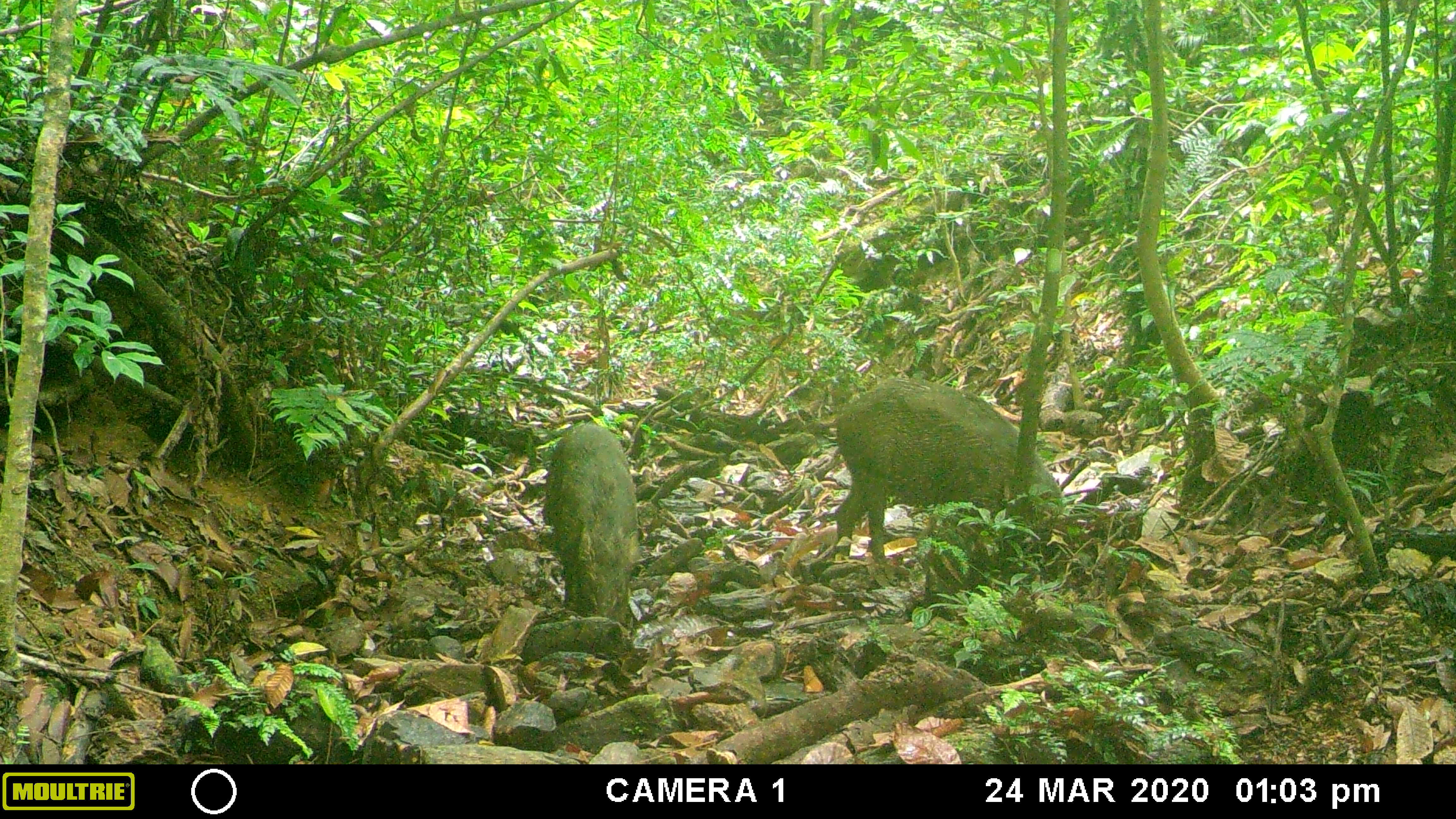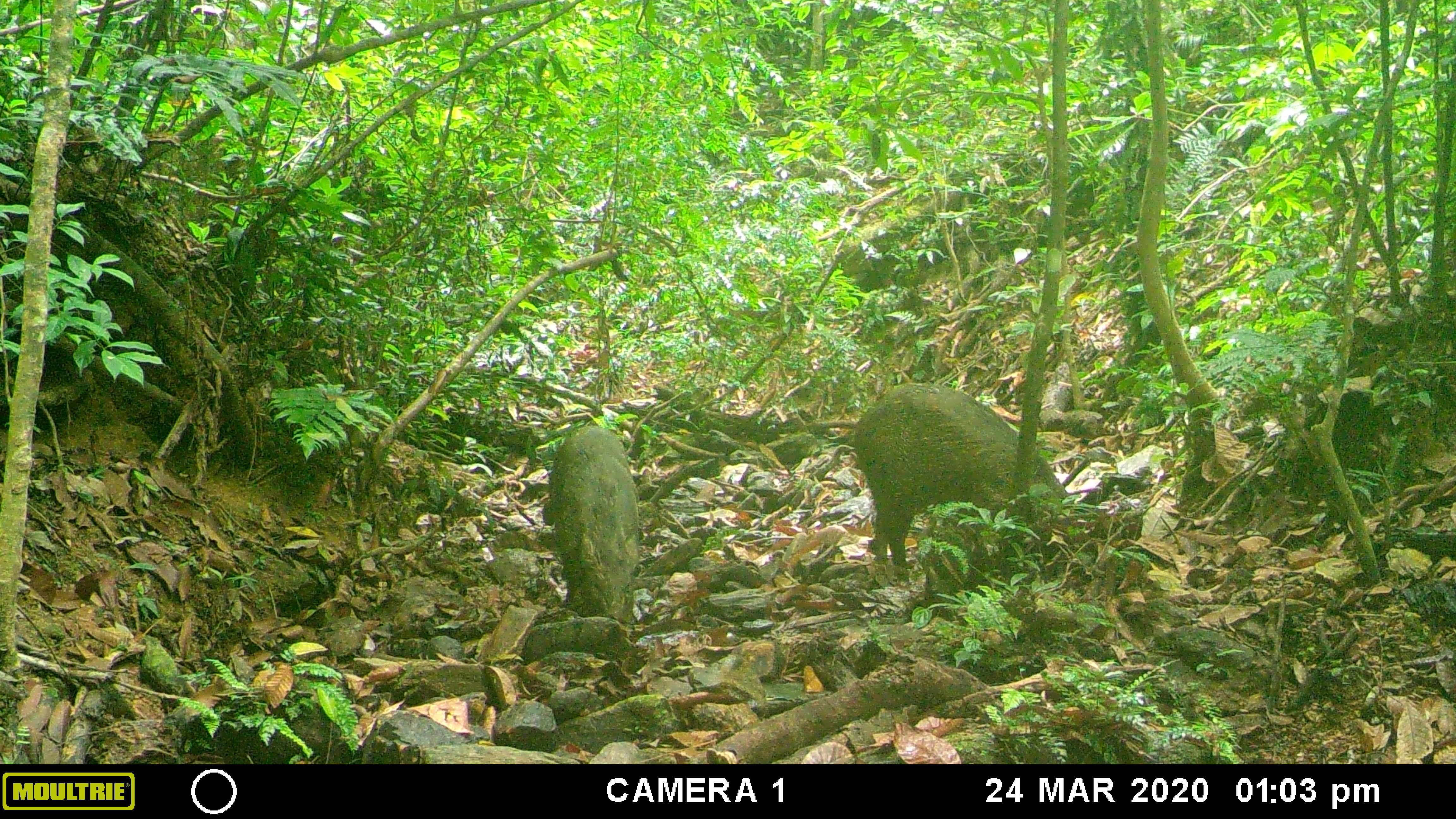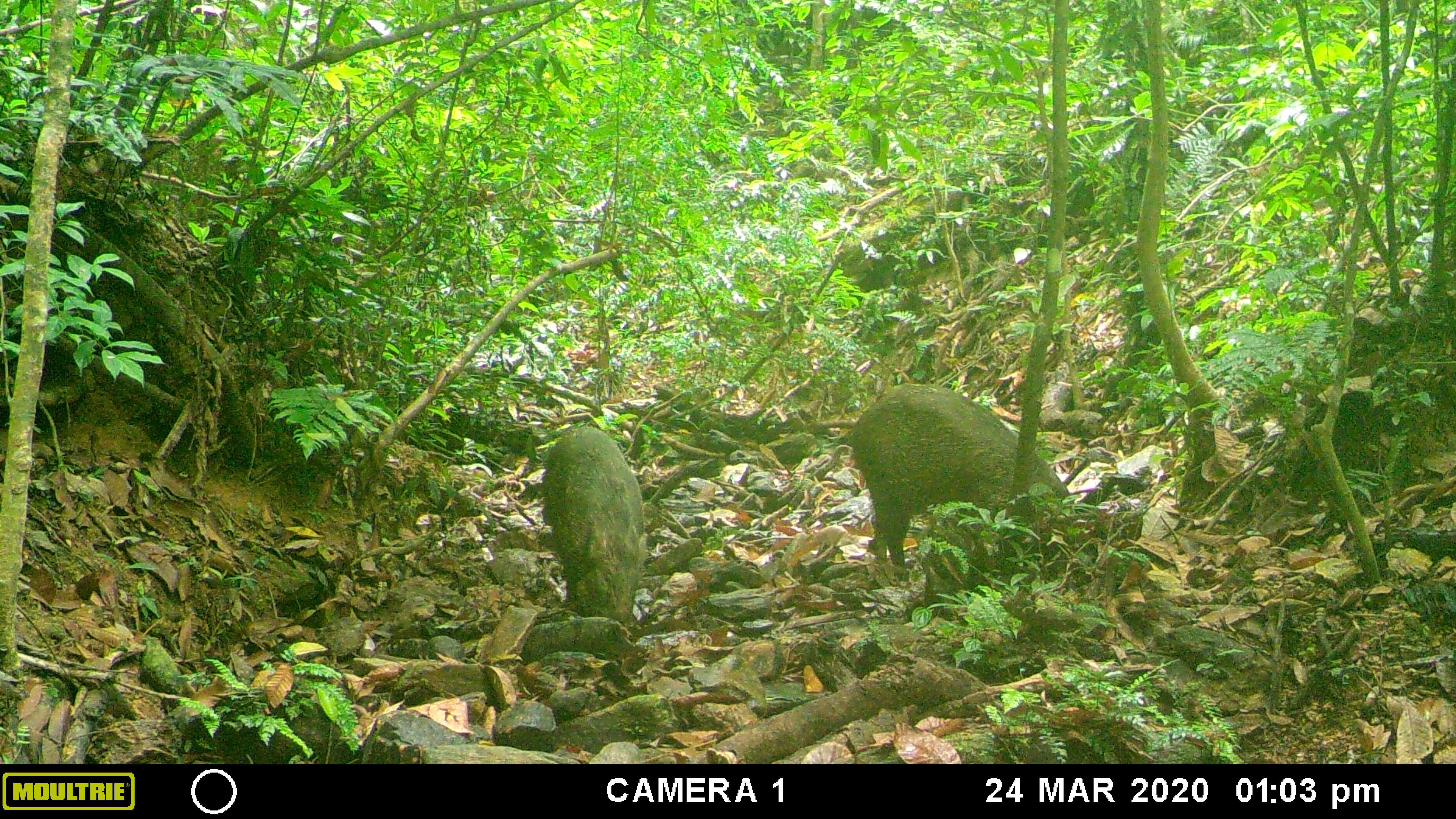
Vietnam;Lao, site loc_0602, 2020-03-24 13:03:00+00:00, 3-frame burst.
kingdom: Animalia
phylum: Chordata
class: Mammalia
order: Artiodactyla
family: Suidae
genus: Sus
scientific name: Sus scrofa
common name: eurasian wild pig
Eurasian wild pig (Sus scrofa). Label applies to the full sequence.